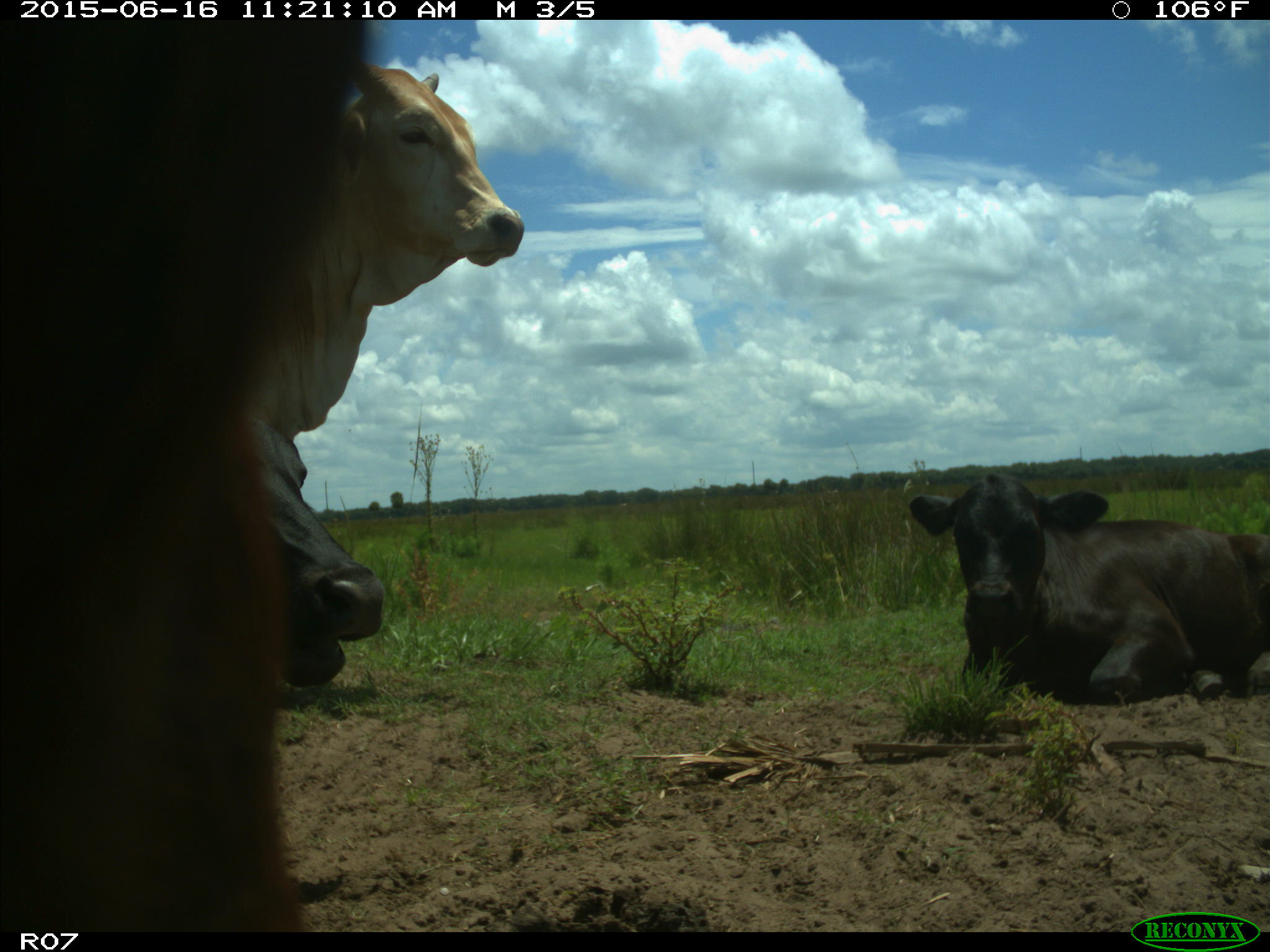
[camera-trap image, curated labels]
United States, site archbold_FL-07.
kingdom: Animalia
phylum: Chordata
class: Mammalia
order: Artiodactyla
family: Bovidae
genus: Bos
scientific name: Bos taurus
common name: domestic cow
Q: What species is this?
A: Bos taurus (domestic cow).